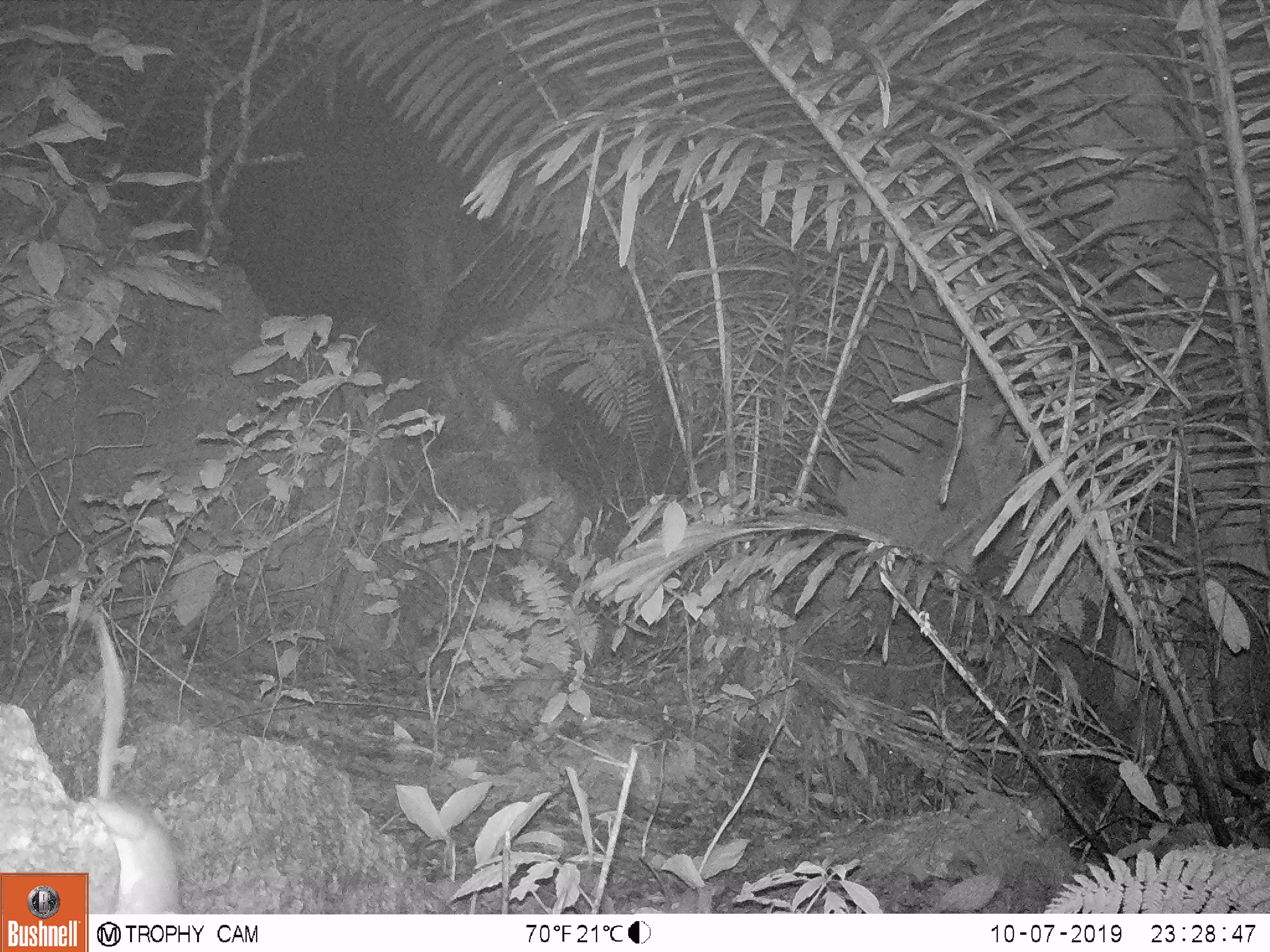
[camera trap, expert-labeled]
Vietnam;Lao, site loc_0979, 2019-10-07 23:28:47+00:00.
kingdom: Animalia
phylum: Chordata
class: Mammalia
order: Rodentia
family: Muridae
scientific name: Muridae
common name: old-world mice and rats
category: unidentified murid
Unidentified murid (old-world mice and rats) (Muridae). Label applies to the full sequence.